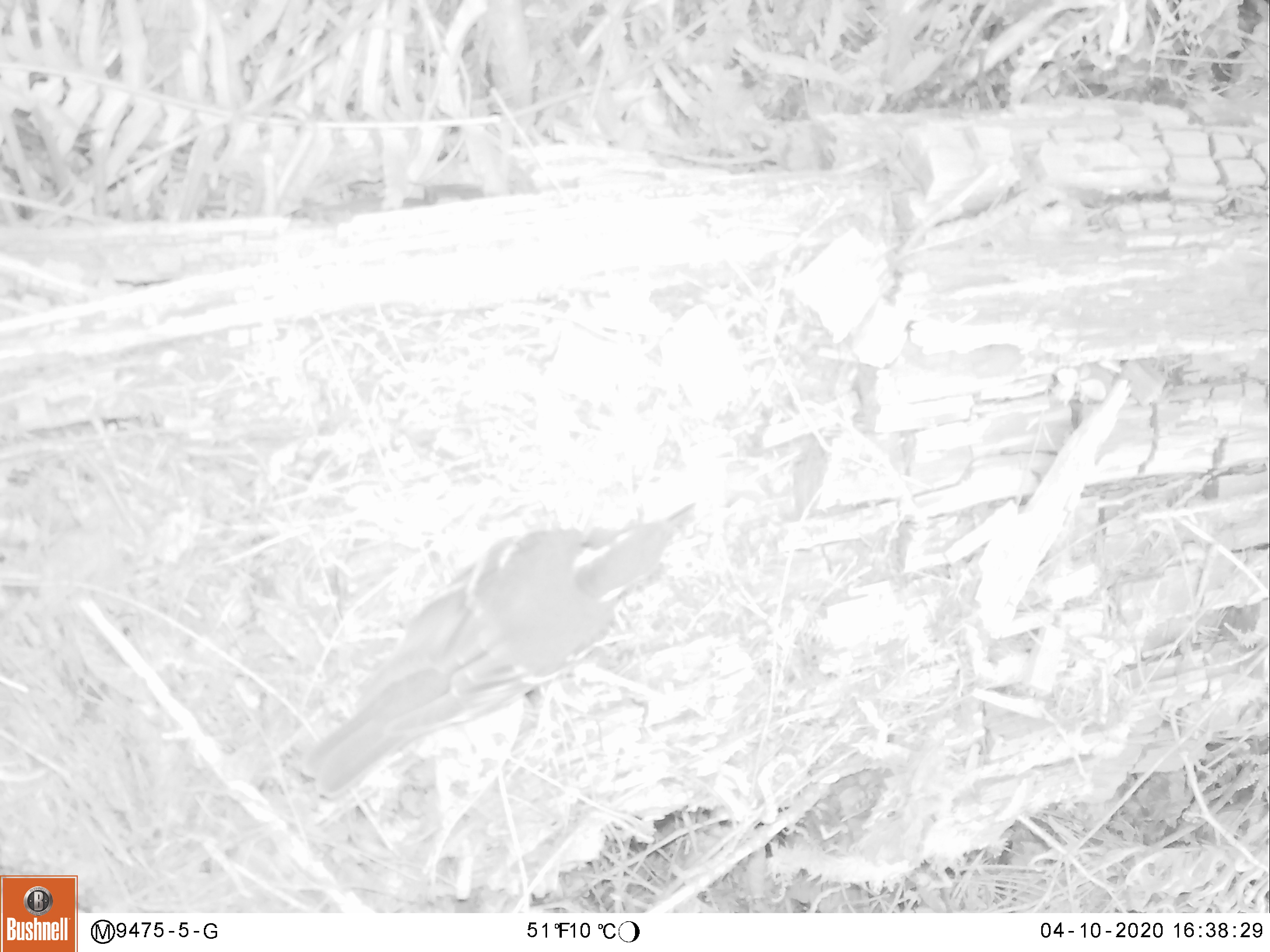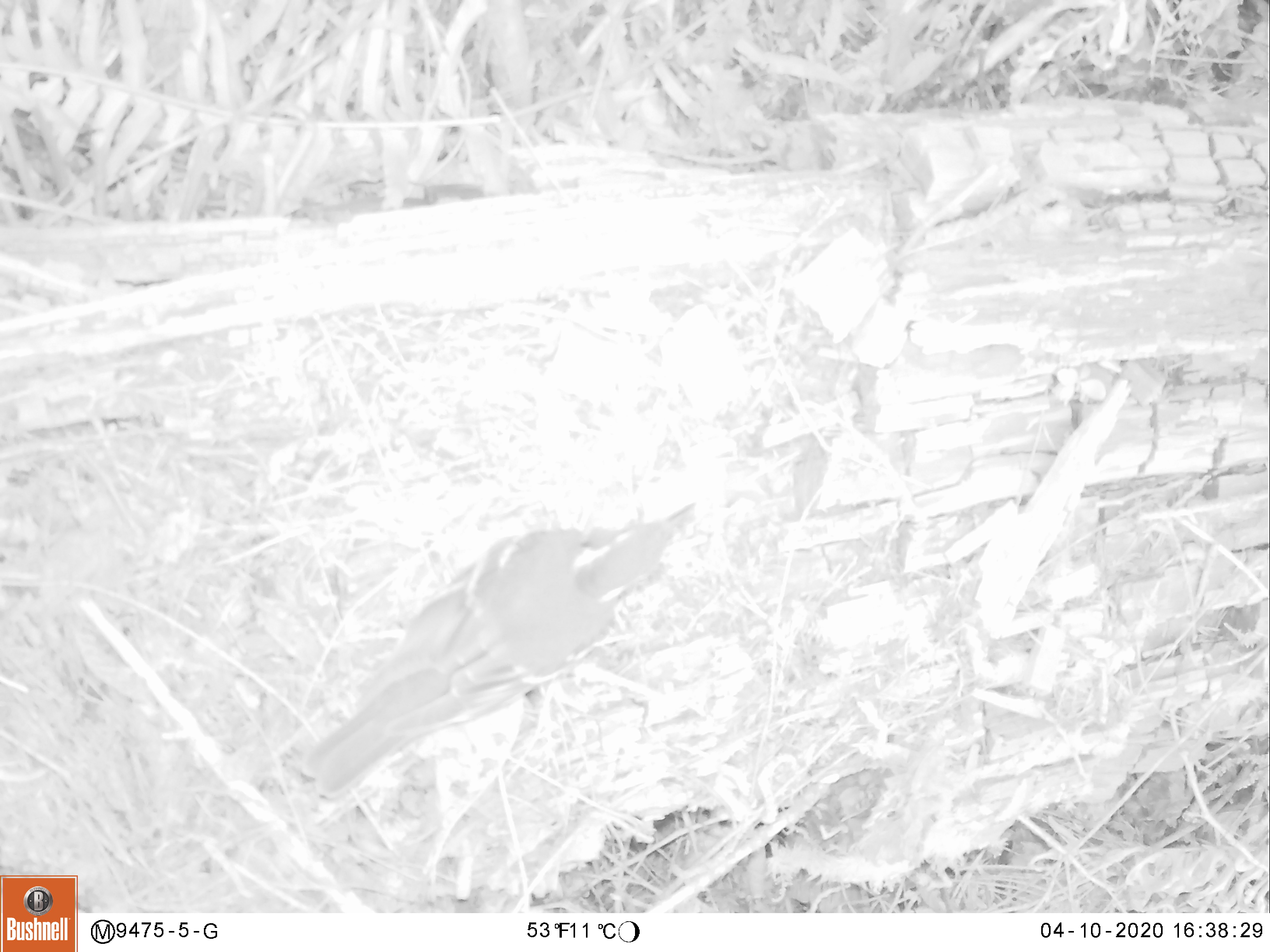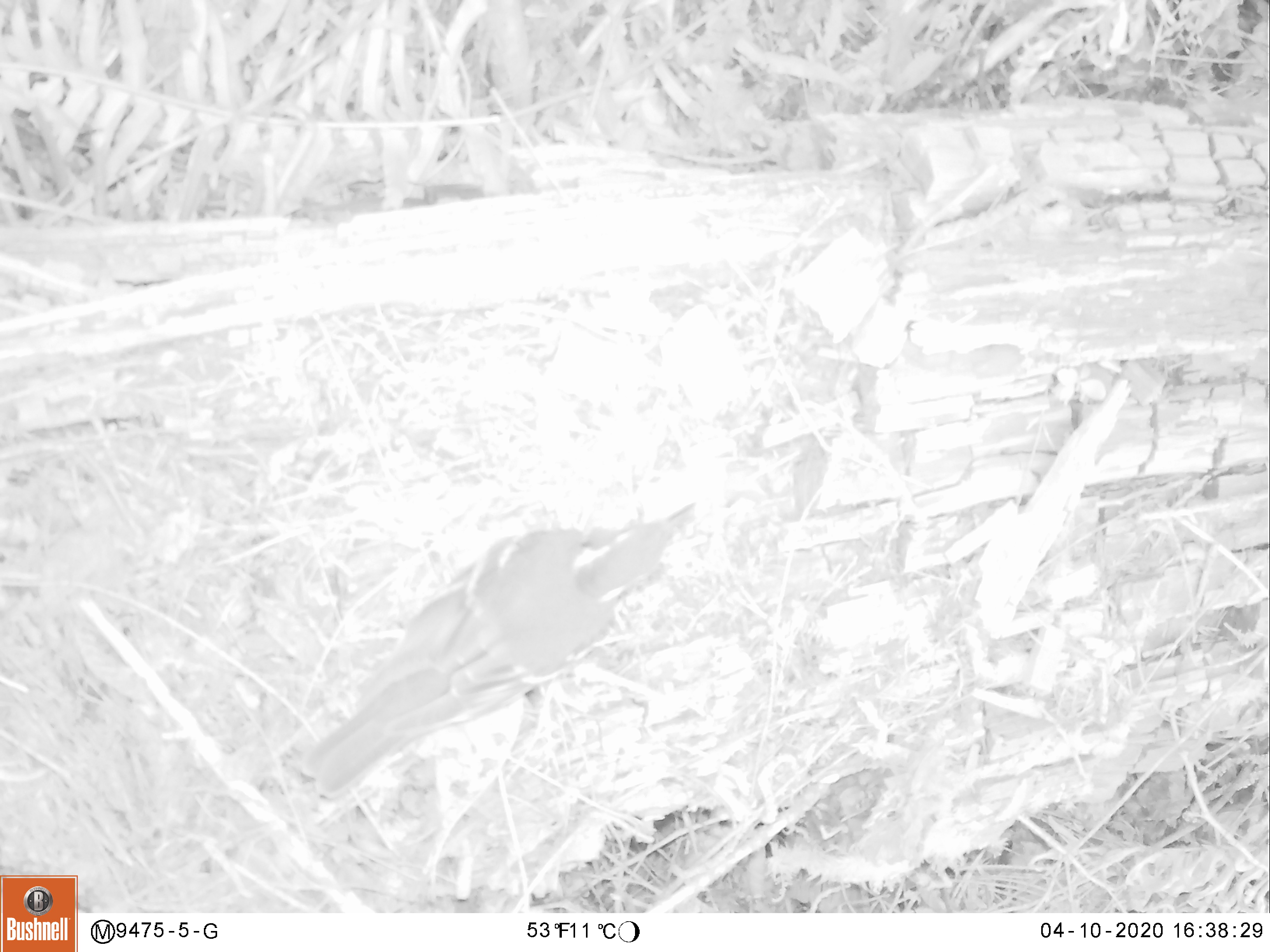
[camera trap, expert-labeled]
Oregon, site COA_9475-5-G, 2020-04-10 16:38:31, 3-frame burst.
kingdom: Animalia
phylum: Chordata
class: Aves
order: Passeriformes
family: Turdidae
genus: Ixoreus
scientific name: Ixoreus naevius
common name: varied thrush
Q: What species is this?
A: Varied thrush (Ixoreus naevius).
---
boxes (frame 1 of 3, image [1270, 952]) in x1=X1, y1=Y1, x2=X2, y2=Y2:
varied thrush: x1=301, y1=504, x2=694, y2=800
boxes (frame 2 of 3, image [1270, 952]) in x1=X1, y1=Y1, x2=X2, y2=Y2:
varied thrush: x1=302, y1=497, x2=693, y2=789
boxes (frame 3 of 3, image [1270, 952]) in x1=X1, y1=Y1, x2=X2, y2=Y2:
varied thrush: x1=300, y1=508, x2=698, y2=789